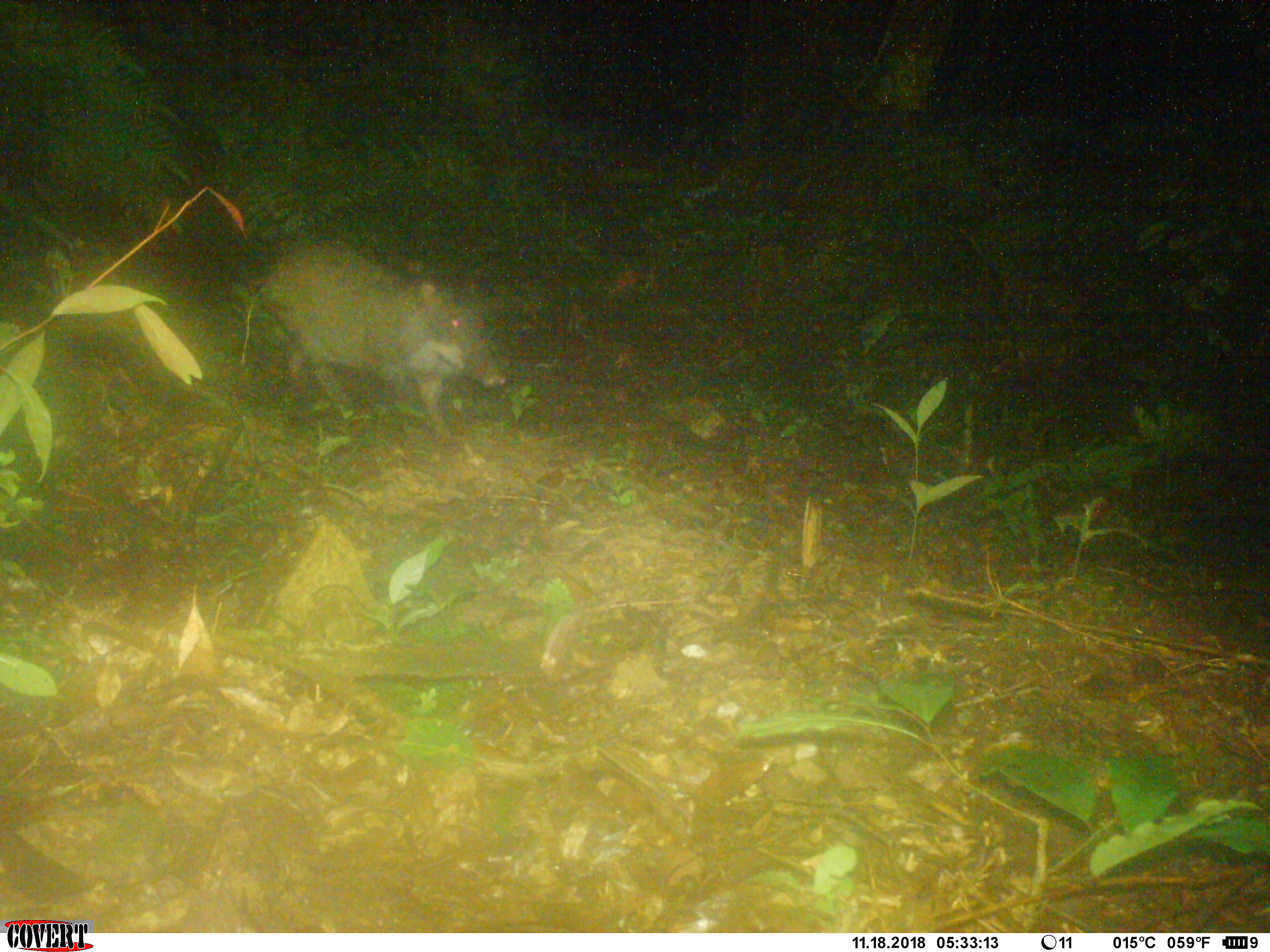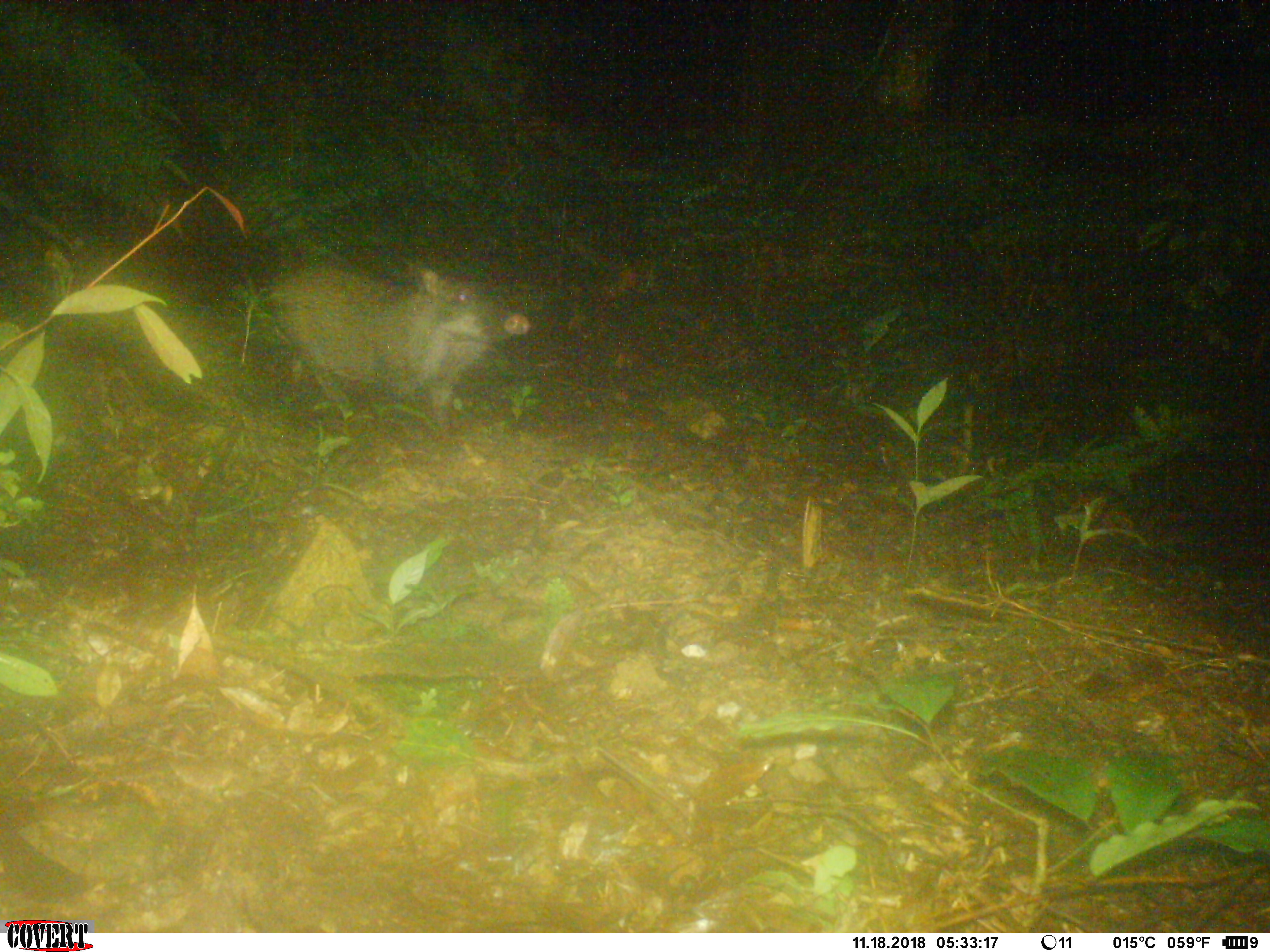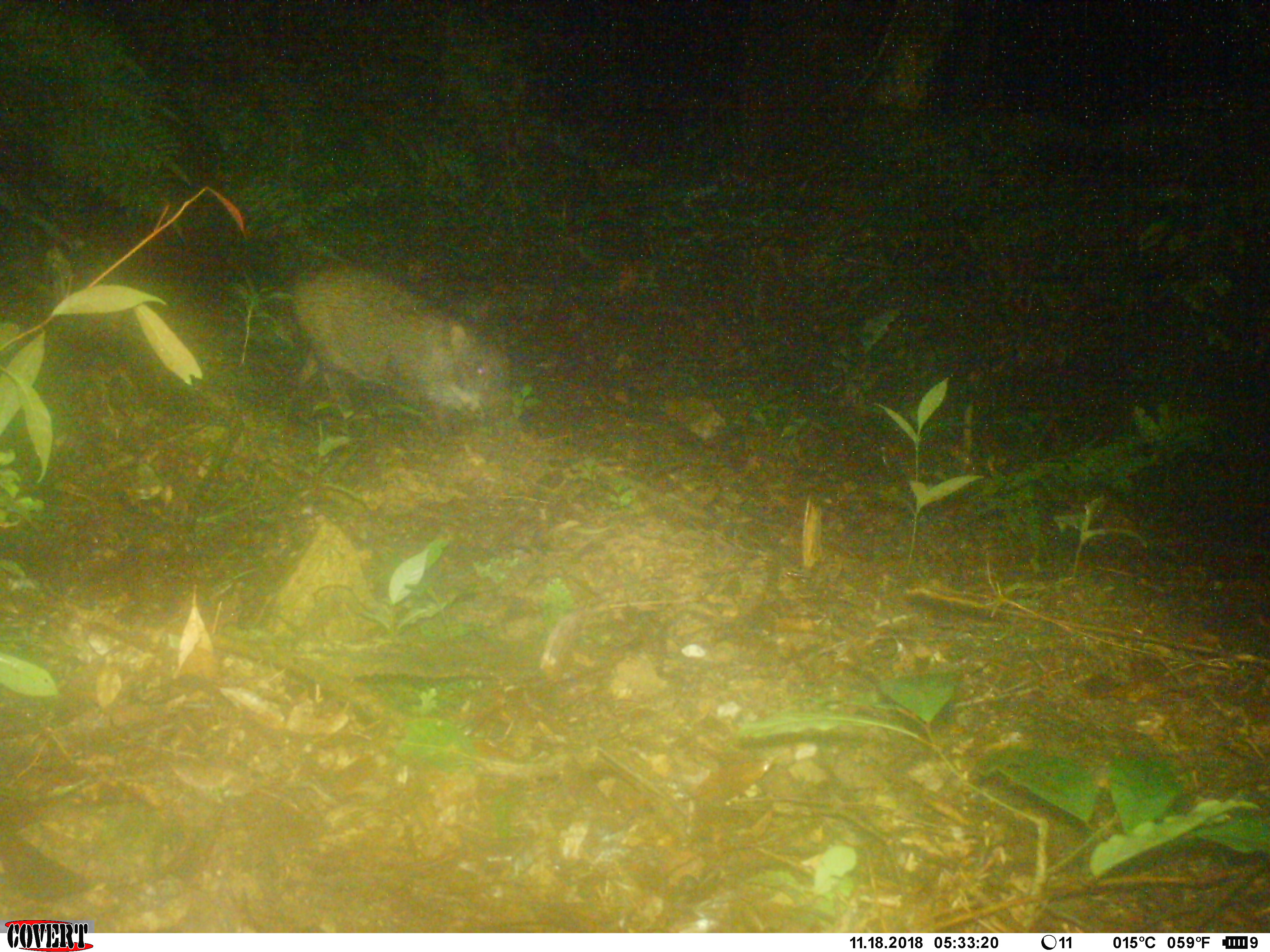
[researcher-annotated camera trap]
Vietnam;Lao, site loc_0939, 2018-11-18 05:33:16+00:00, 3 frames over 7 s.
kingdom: Animalia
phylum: Chordata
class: Mammalia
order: Artiodactyla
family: Suidae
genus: Sus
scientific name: Sus scrofa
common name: eurasian wild pig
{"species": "eurasian wild pig (Sus scrofa)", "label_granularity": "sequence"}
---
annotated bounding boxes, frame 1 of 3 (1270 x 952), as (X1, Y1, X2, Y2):
eurasian wild pig: (257, 237, 507, 438)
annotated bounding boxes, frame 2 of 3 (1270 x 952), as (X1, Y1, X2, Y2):
eurasian wild pig: (265, 264, 528, 443)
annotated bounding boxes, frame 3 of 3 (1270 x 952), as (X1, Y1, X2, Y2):
eurasian wild pig: (280, 259, 513, 440)